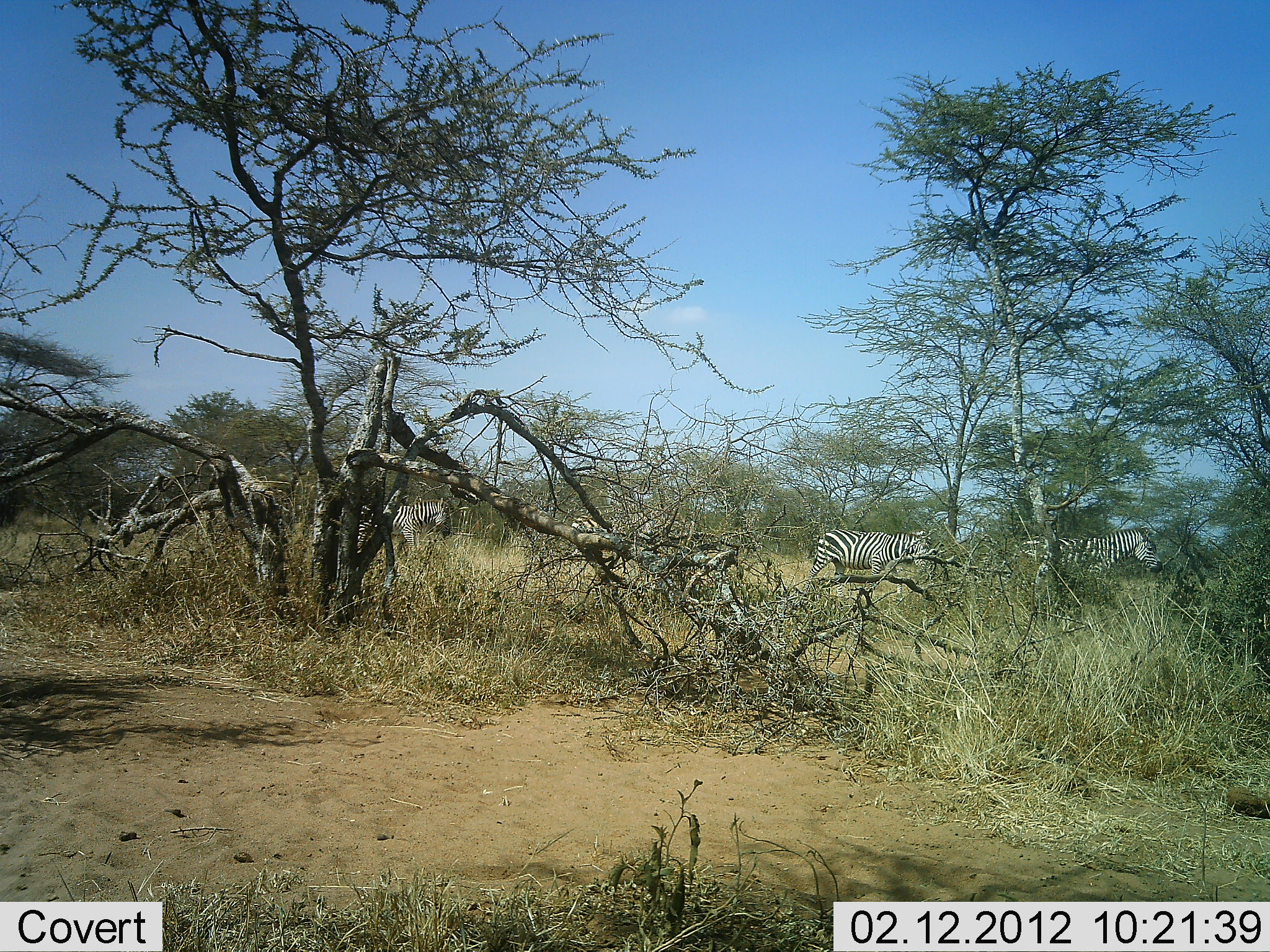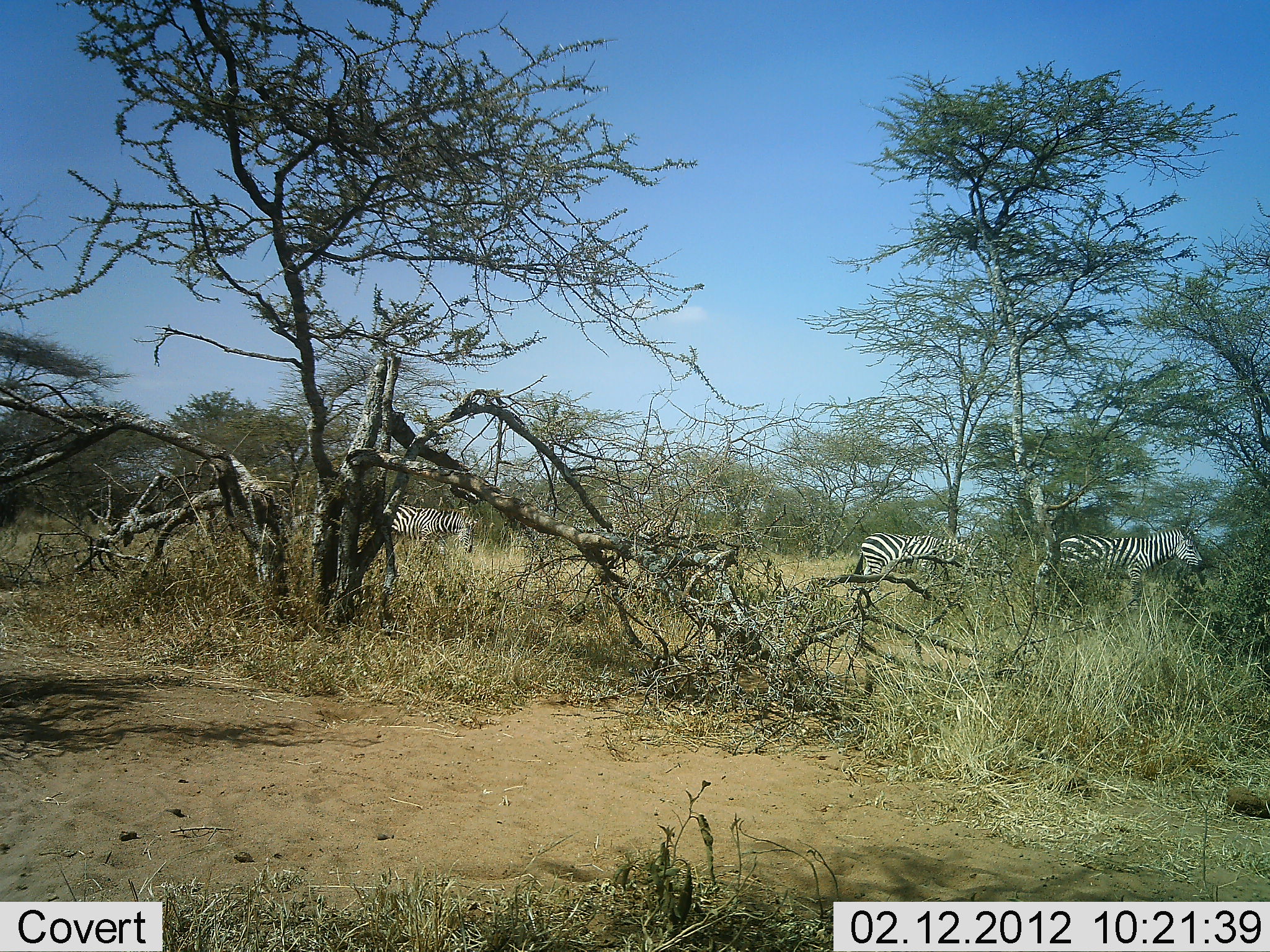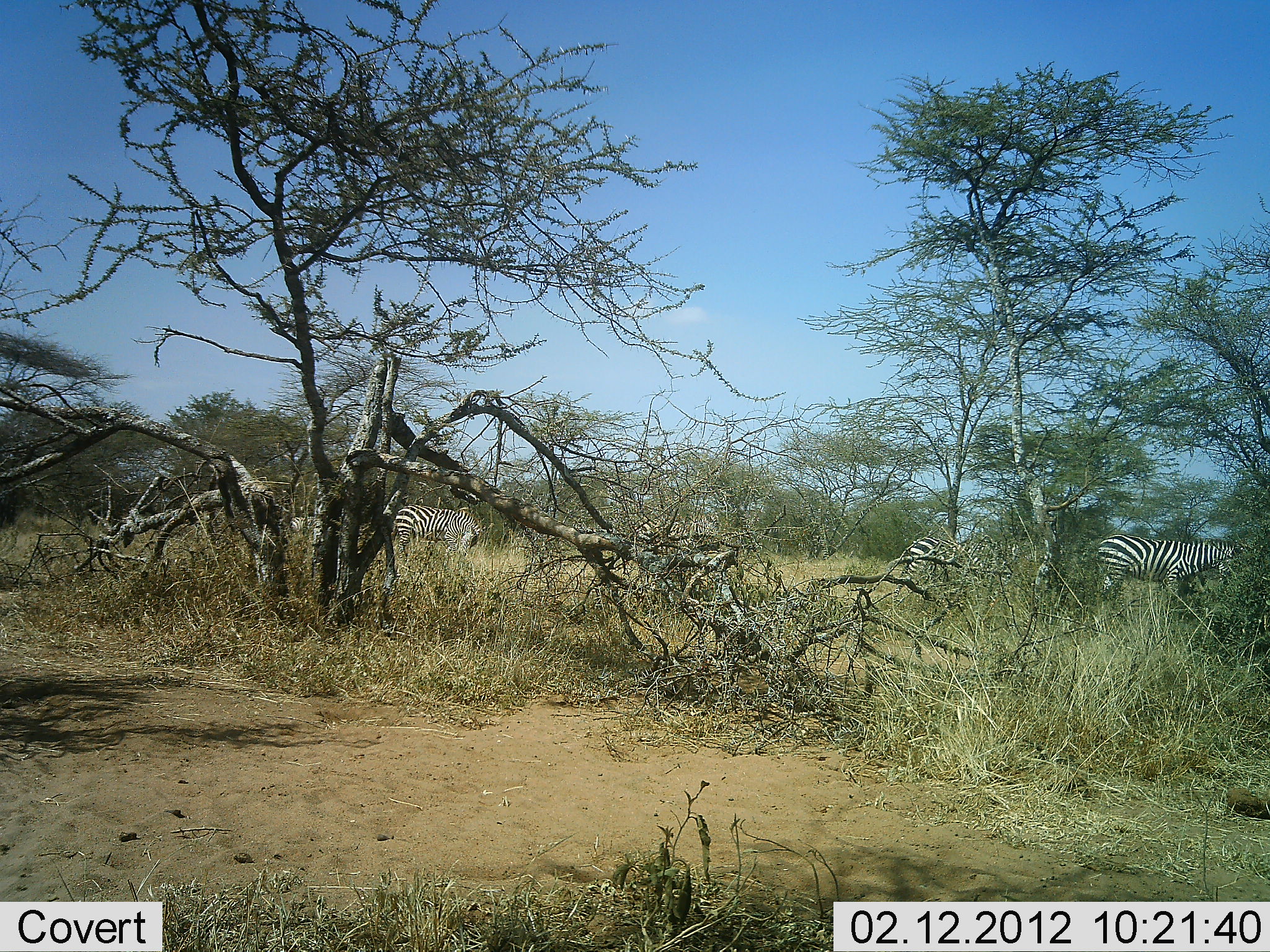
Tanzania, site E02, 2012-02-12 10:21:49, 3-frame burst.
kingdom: Animalia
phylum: Chordata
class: Mammalia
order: Perissodactyla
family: Equidae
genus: Equus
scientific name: Equus quagga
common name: plains zebra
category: zebra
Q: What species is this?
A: Zebra (plains zebra) (Equus quagga).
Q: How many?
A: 4.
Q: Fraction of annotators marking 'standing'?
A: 3%.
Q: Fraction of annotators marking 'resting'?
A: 0%.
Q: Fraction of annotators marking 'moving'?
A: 97%.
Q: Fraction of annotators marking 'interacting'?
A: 0%.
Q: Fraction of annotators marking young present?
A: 0%.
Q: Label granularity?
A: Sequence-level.